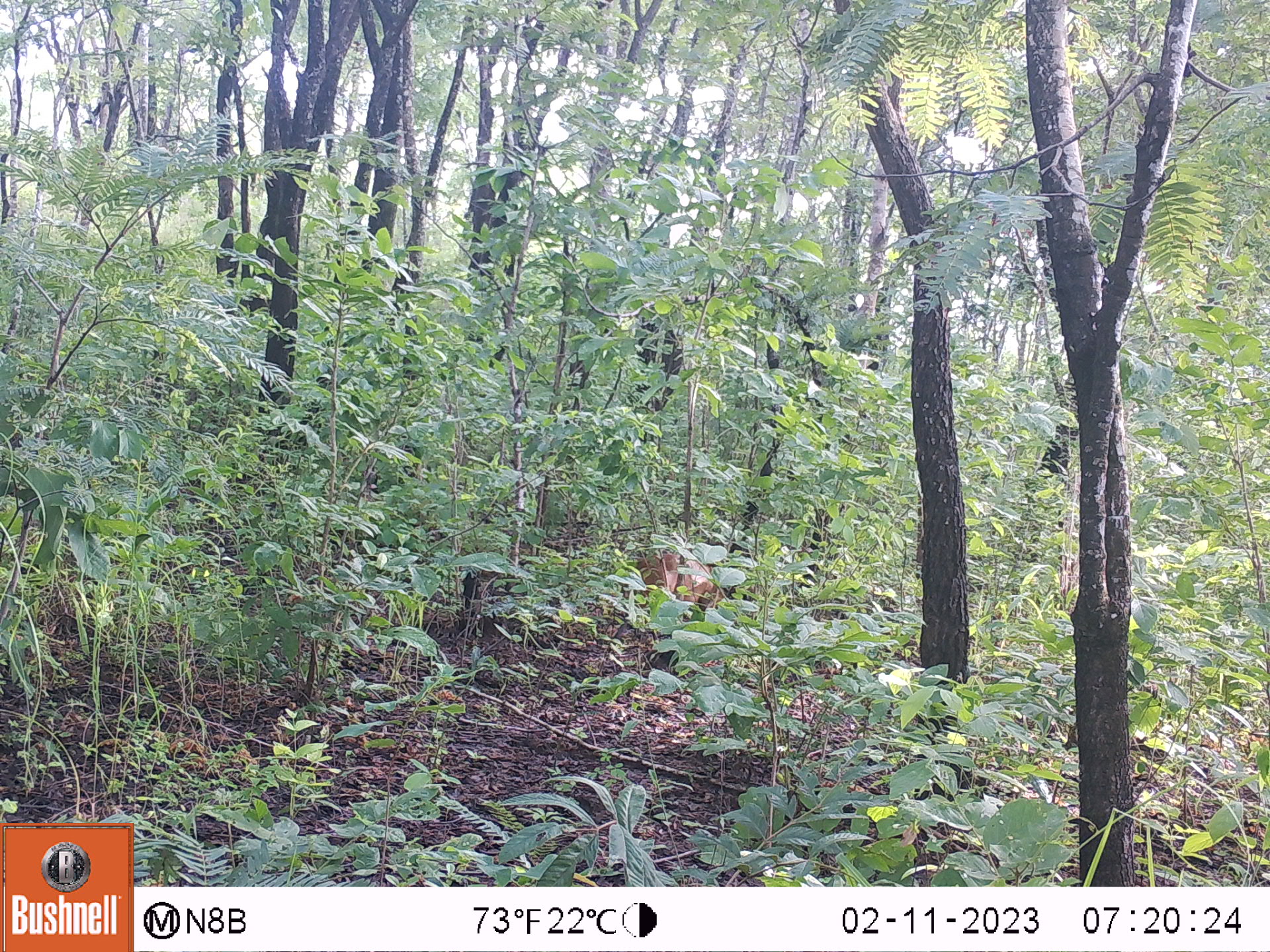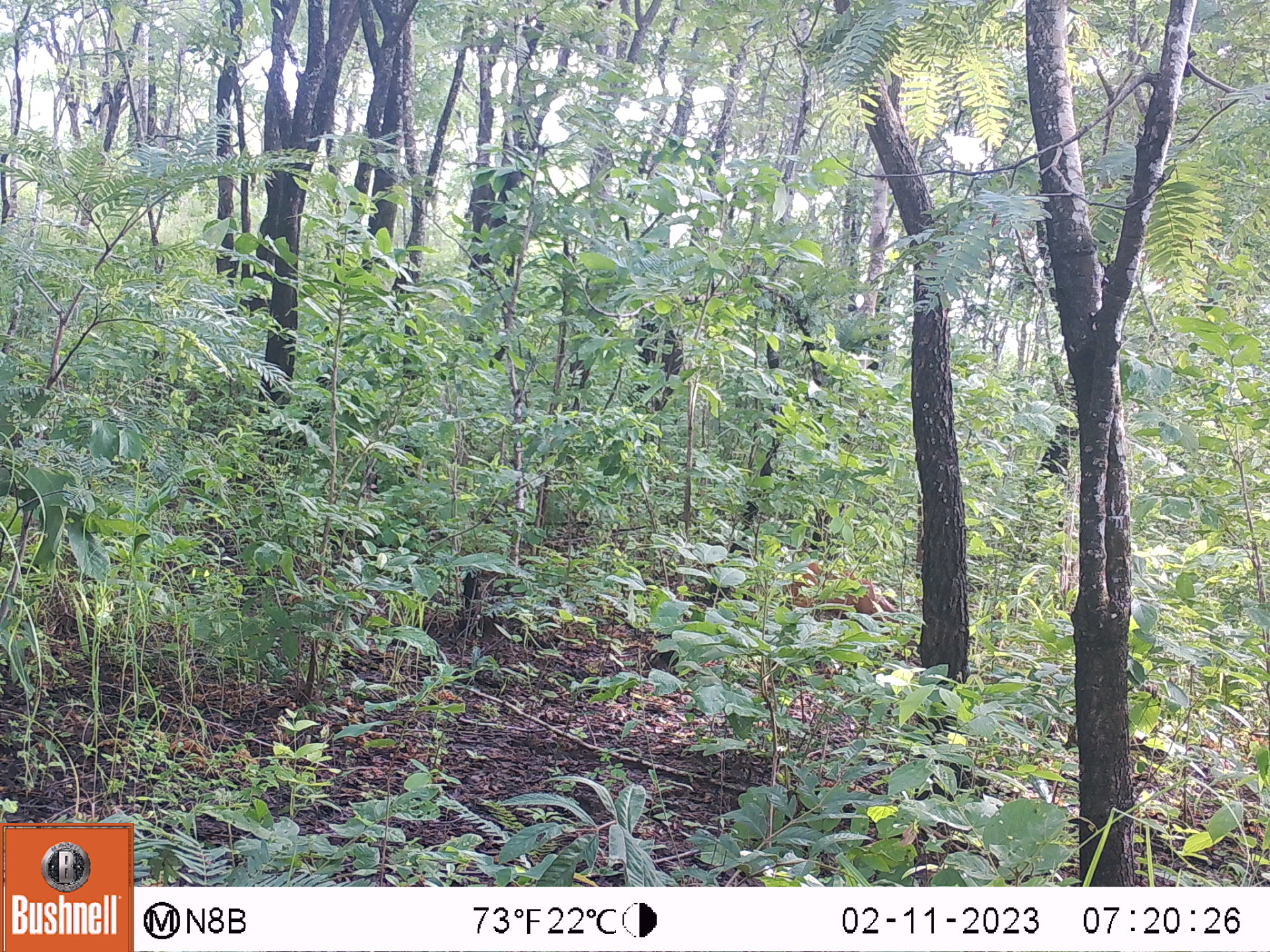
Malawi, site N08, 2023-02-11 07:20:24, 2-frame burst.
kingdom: Animalia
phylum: Chordata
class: Mammalia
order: Artiodactyla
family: Bovidae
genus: Cephalophorus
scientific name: Cephalophorus natalensis natalensis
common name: red duiker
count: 1